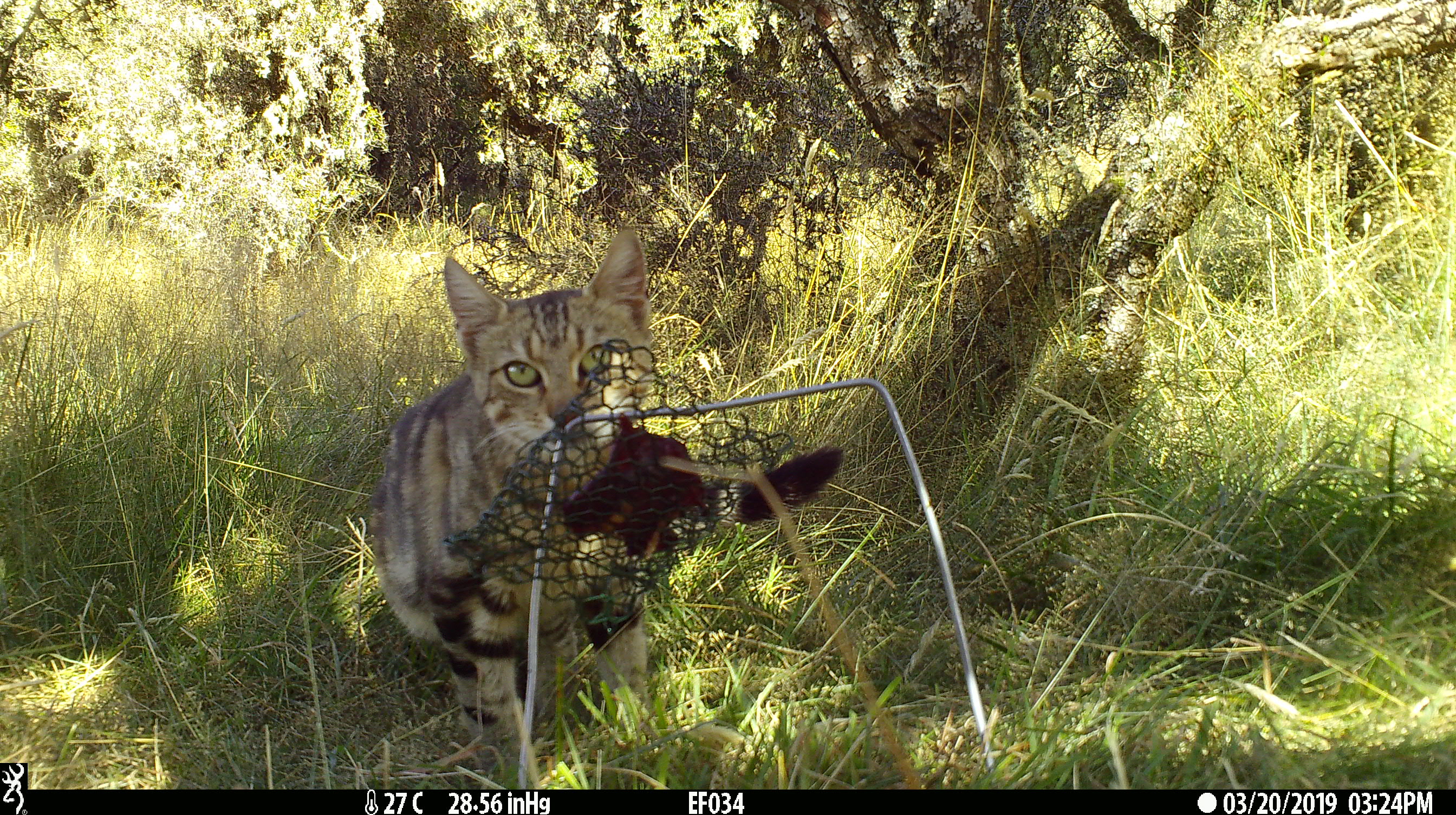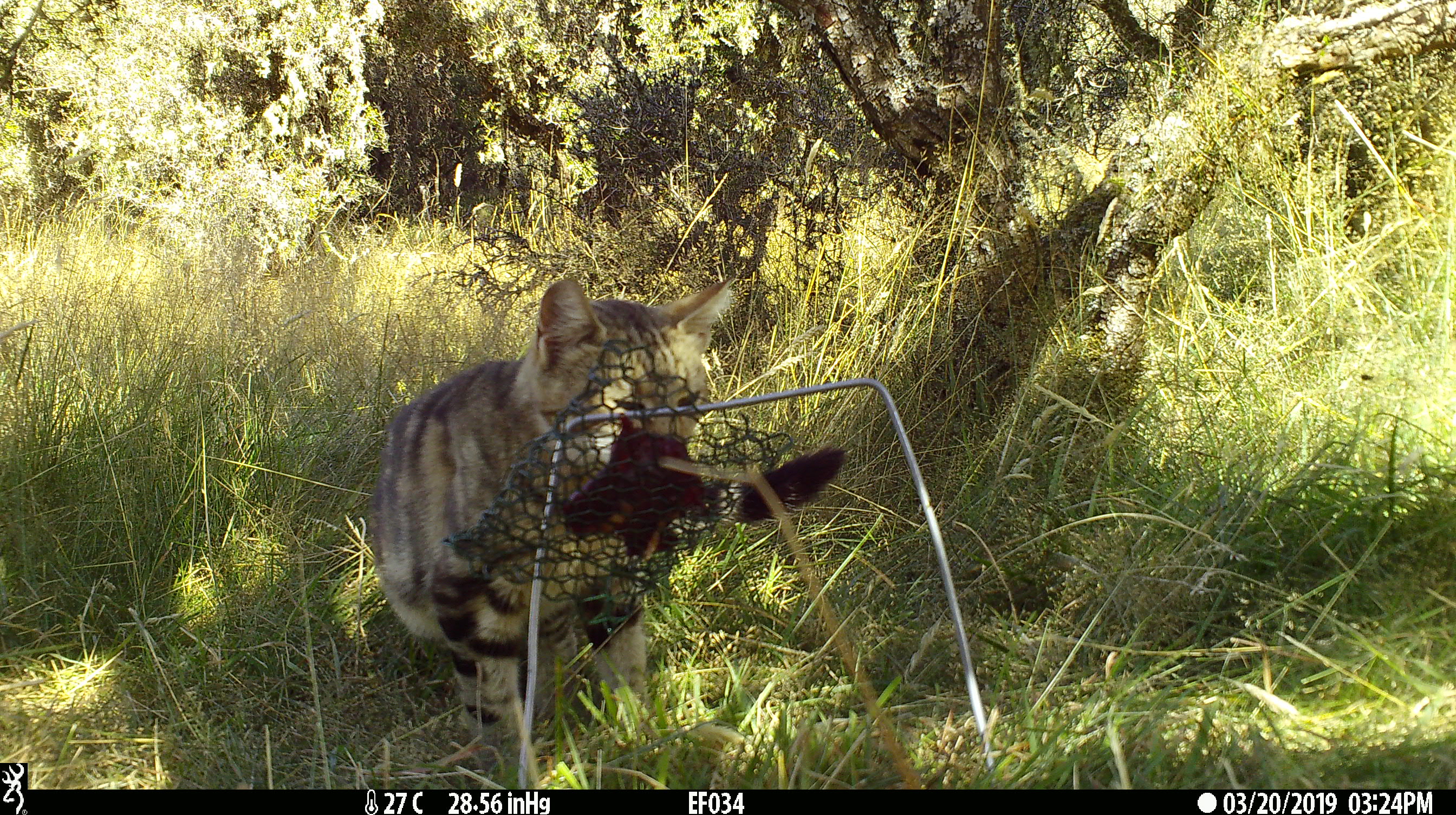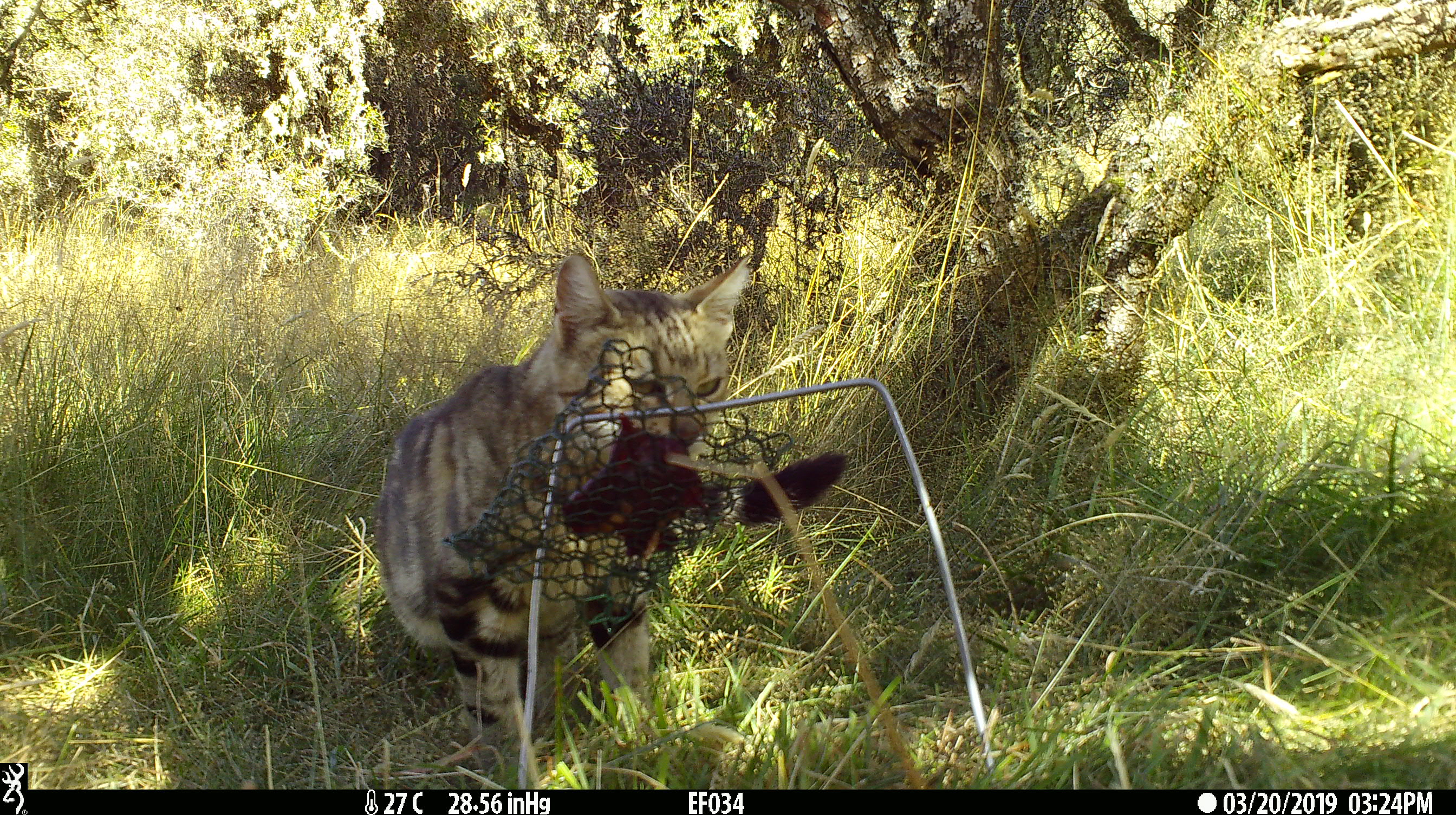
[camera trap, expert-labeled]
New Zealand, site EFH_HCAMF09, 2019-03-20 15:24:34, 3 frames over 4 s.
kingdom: Animalia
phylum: Chordata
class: Mammalia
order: Carnivora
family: Felidae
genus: Felis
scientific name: Felis catus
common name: domestic cat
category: cat